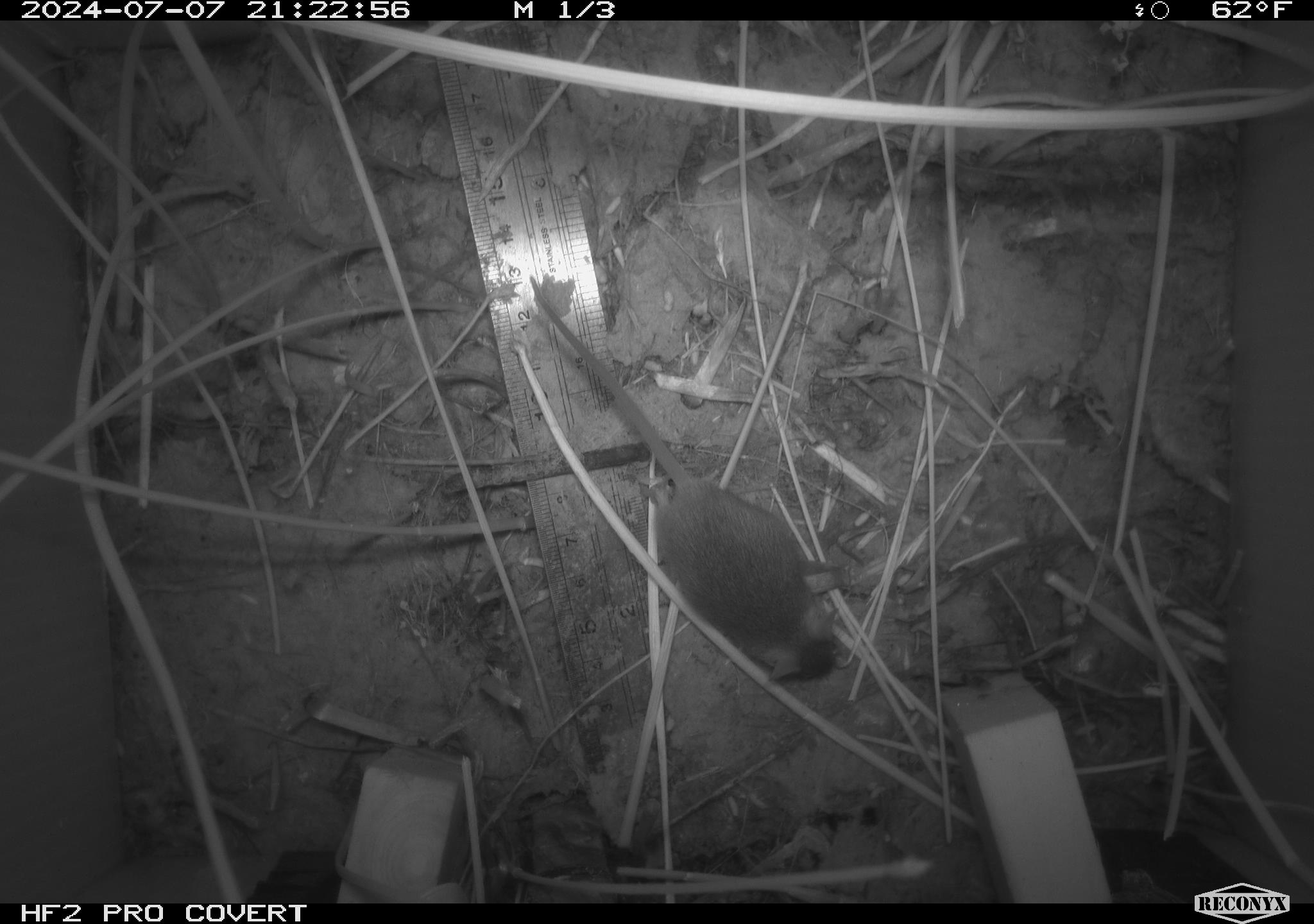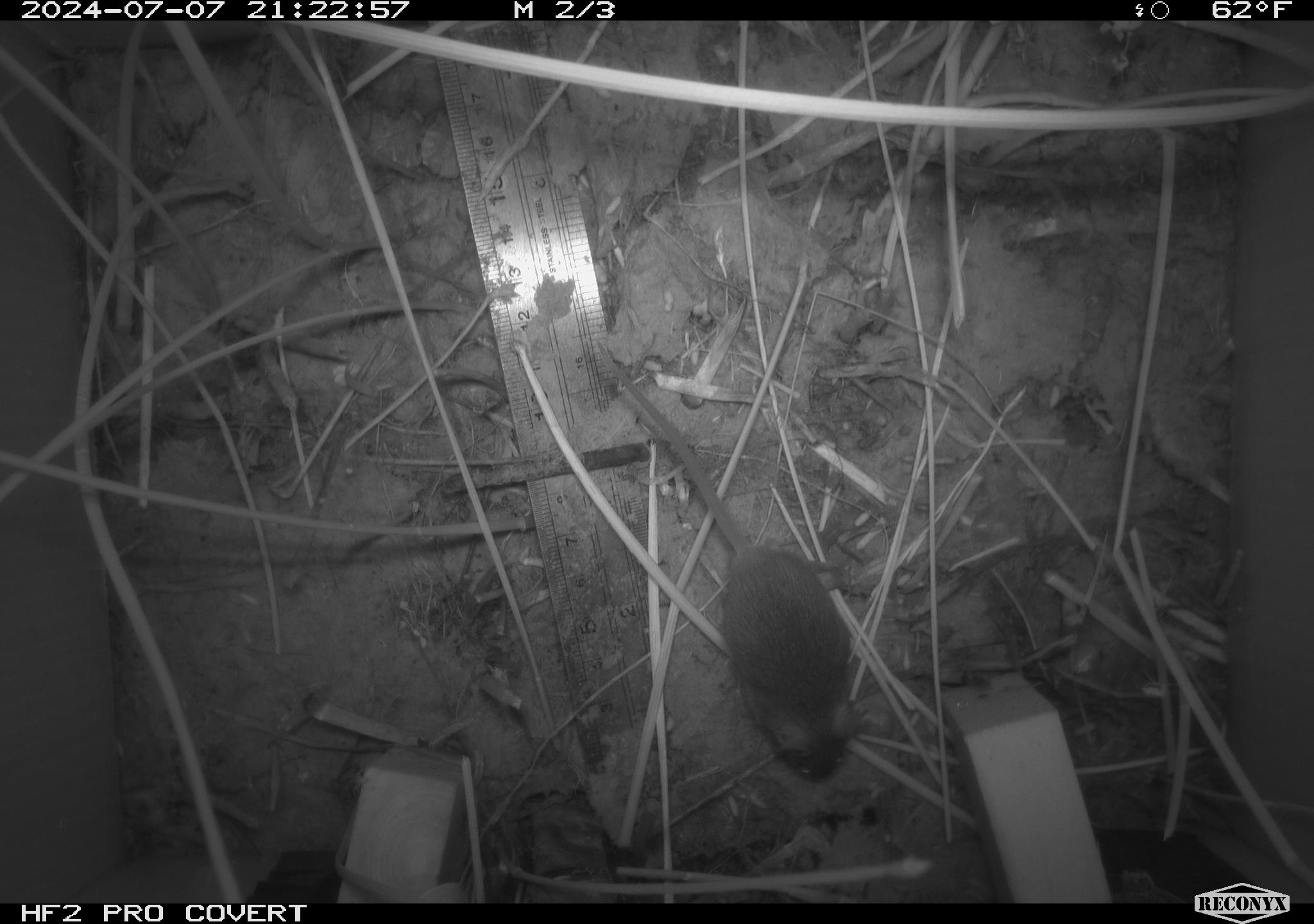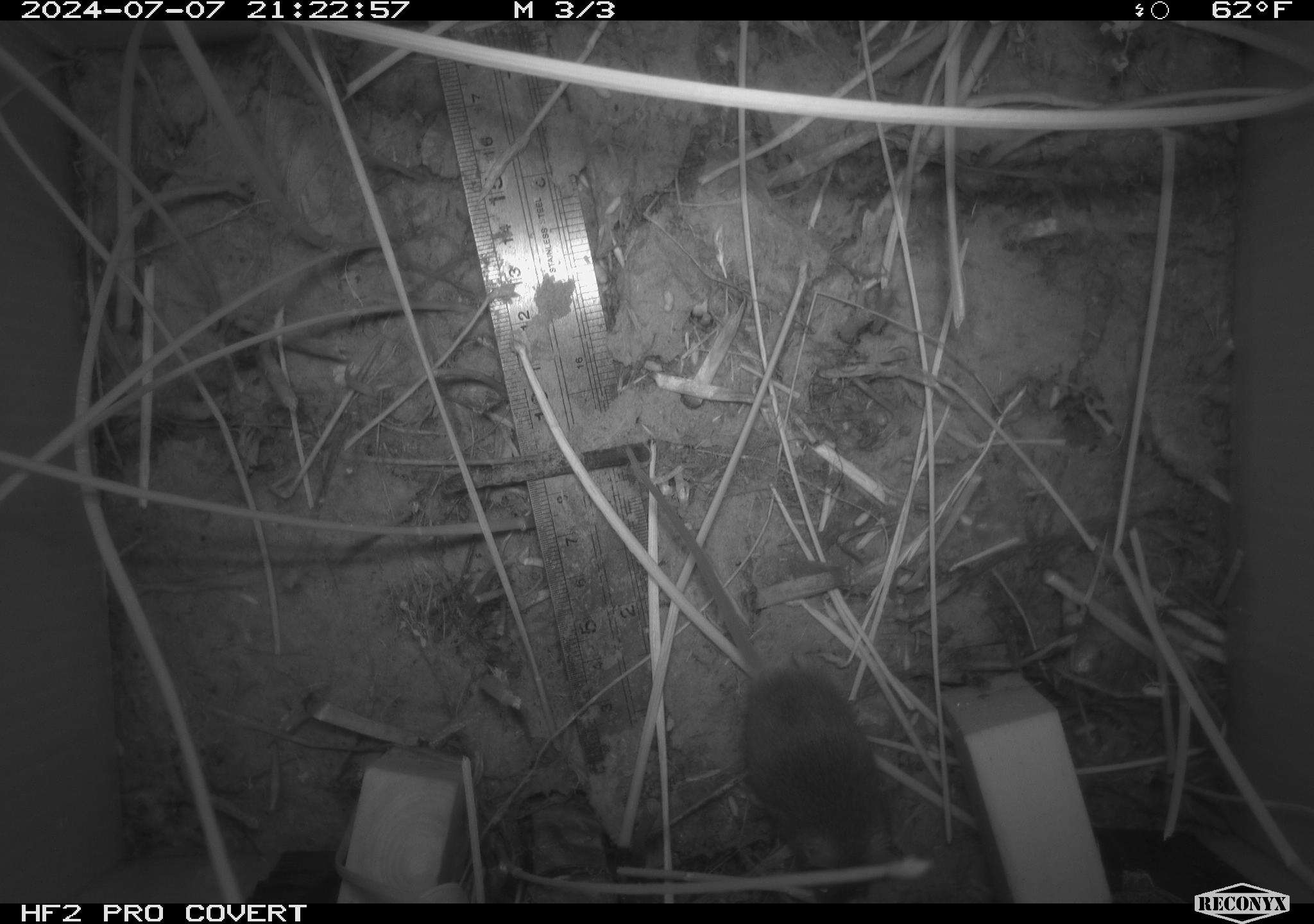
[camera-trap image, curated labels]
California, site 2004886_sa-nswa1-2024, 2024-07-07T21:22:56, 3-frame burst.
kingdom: Animalia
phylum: Chordata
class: Mammalia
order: Rodentia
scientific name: Rodentia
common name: rodent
Rodent (Rodentia).